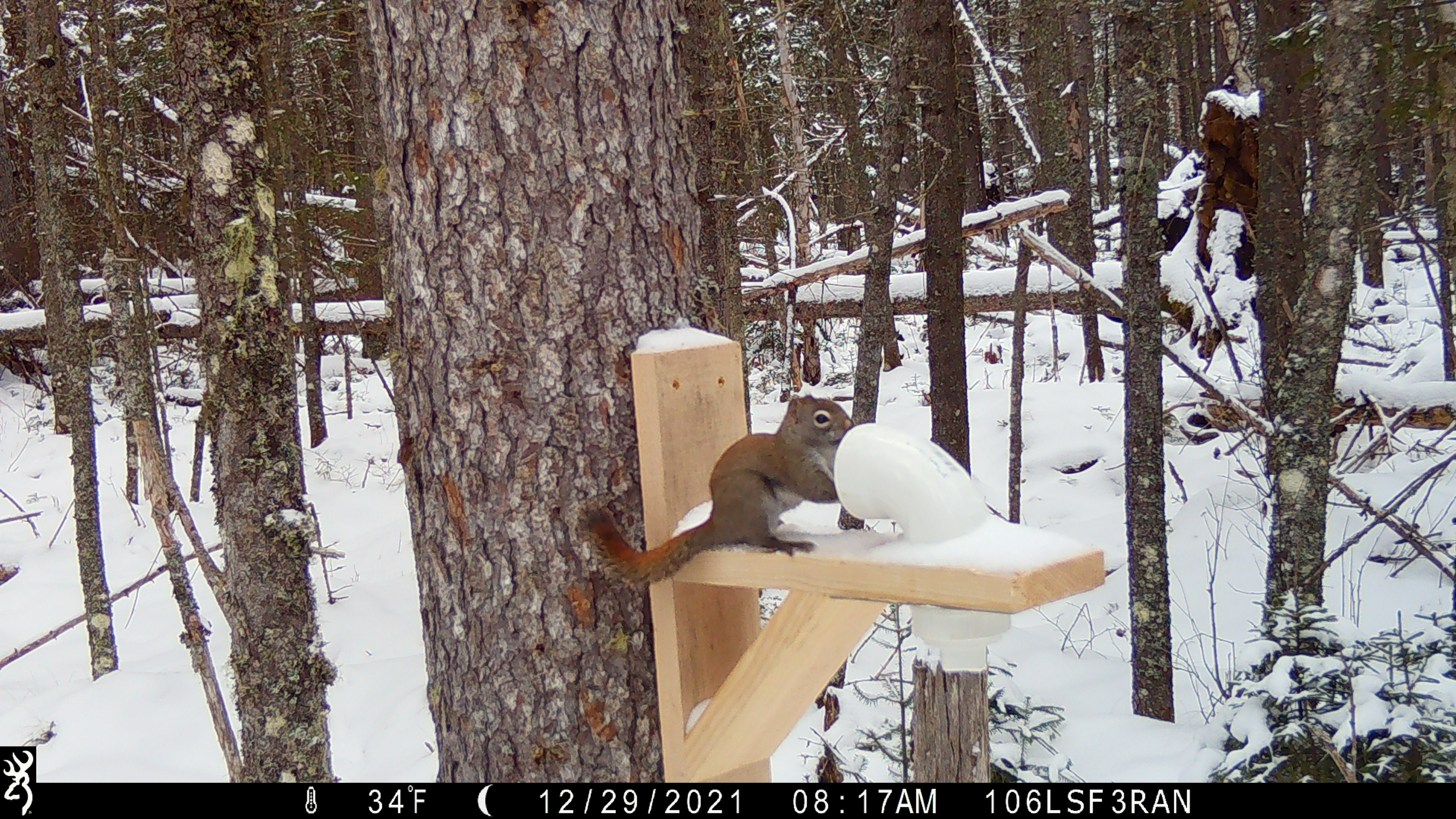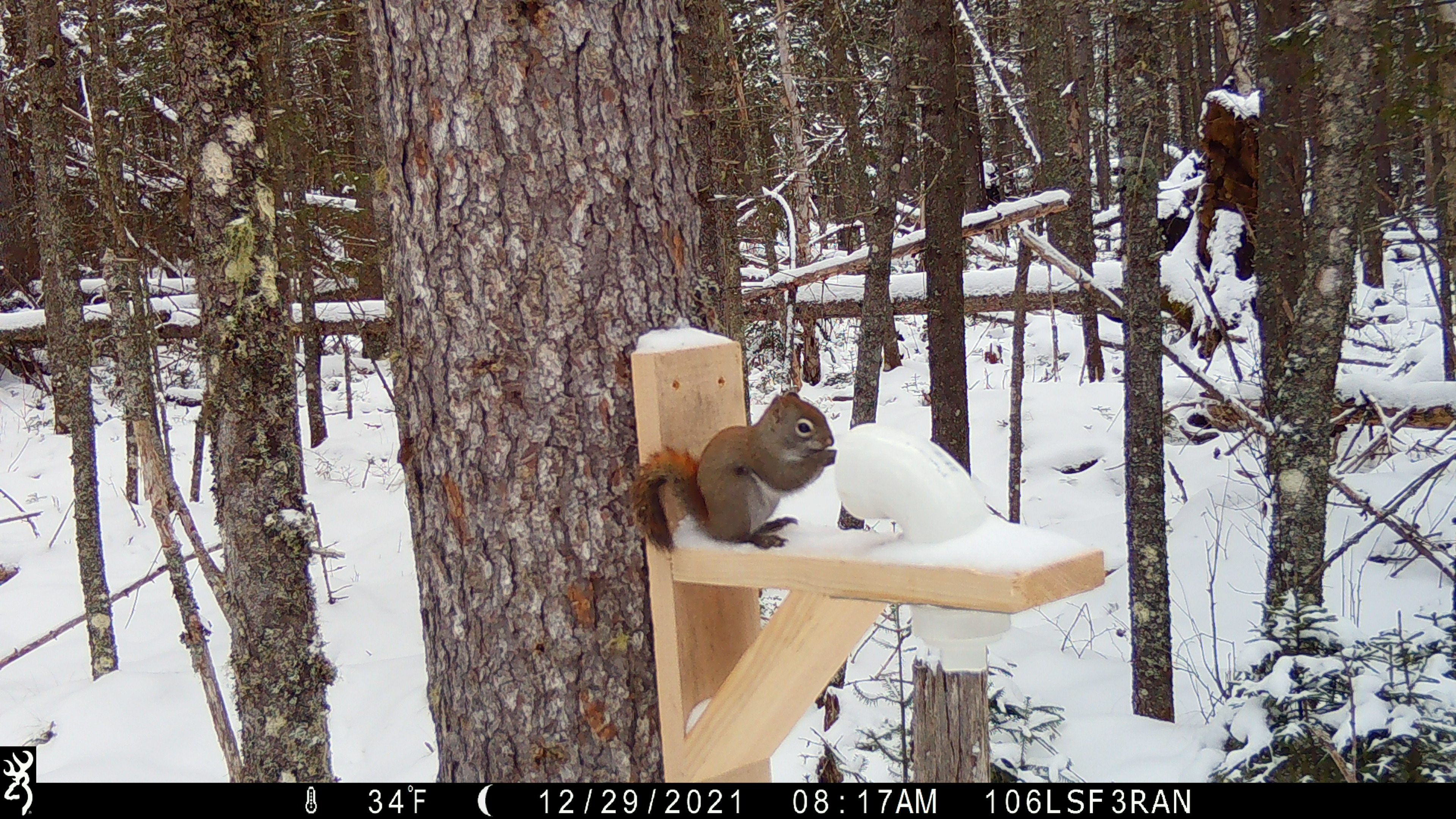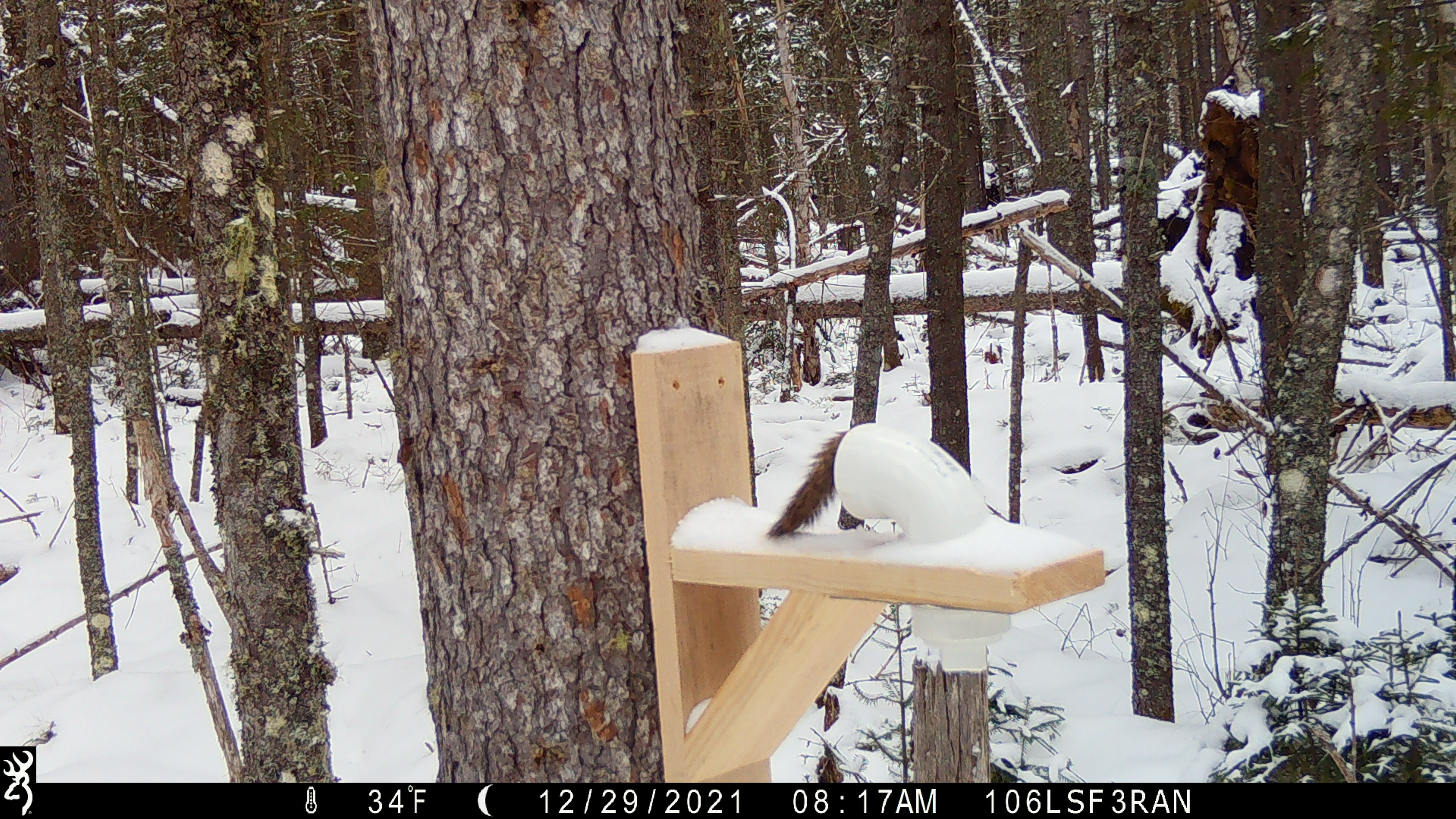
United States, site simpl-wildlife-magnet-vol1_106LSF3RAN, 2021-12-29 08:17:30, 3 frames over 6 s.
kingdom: Animalia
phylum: Chordata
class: Mammalia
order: Rodentia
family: Sciuridae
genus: Tamiasciurus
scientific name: Tamiasciurus hudsonicus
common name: red squirrel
Red squirrel (Tamiasciurus hudsonicus).